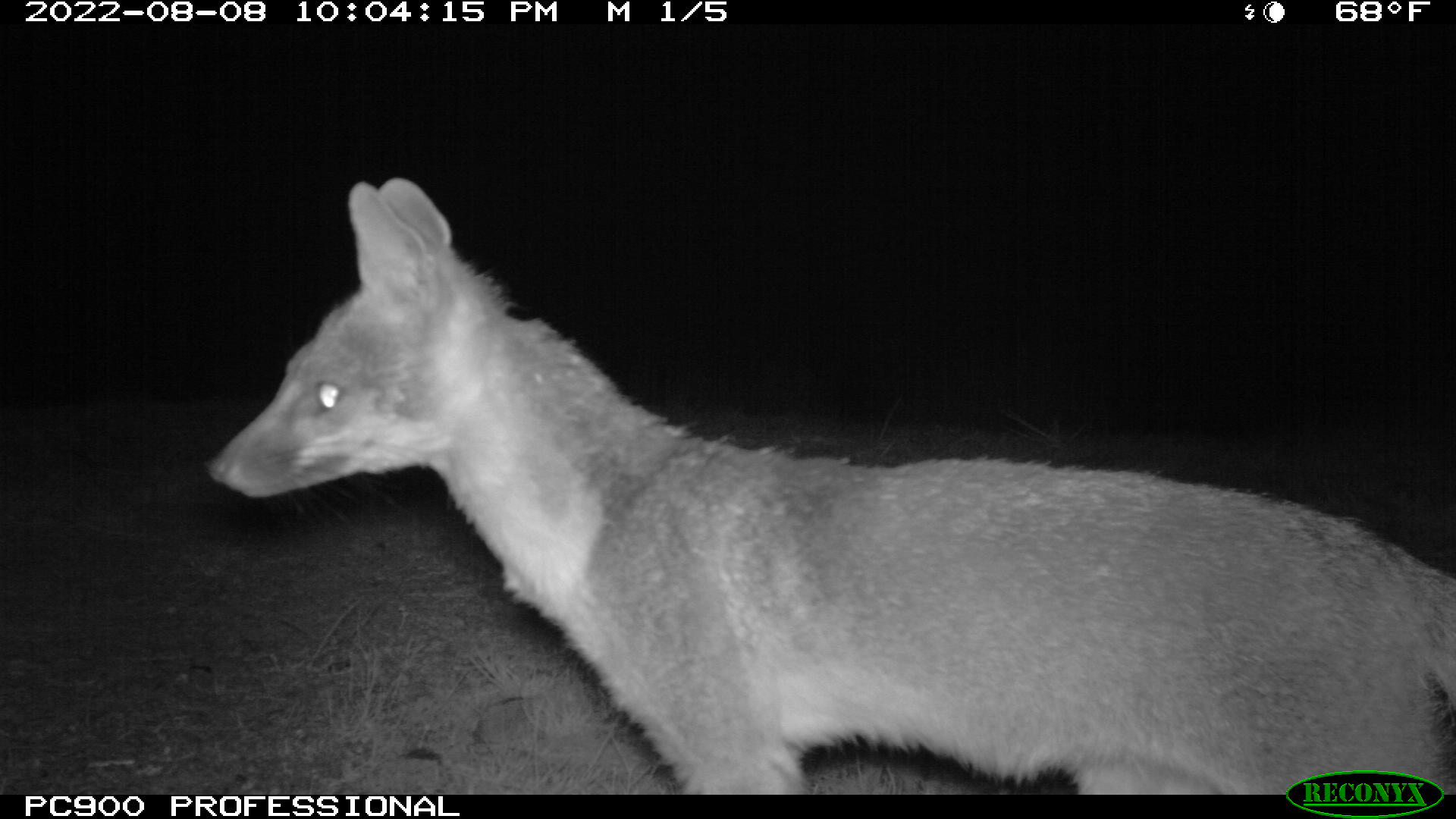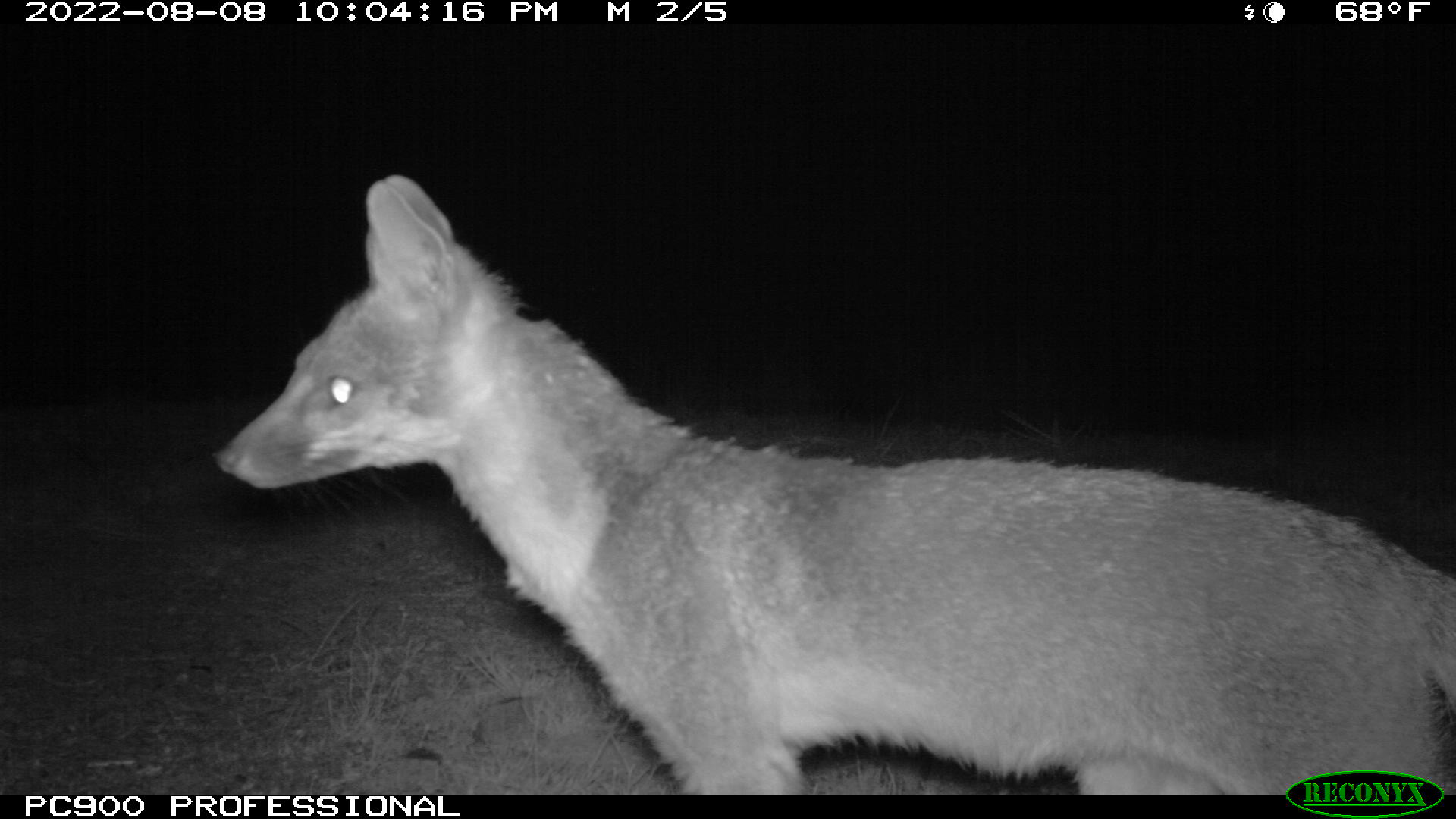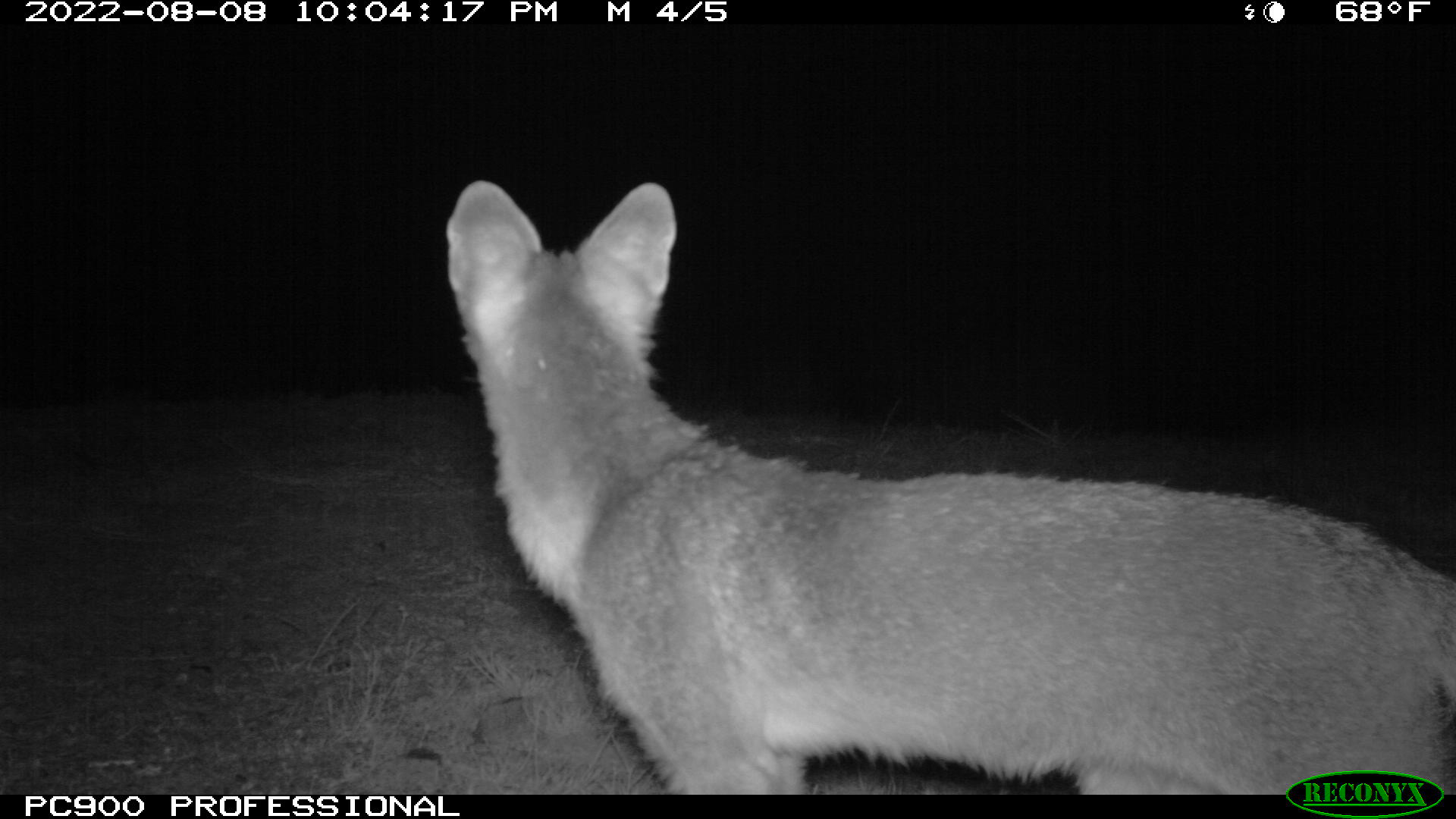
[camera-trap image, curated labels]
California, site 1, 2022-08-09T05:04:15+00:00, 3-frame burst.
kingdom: Animalia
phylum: Chordata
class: Mammalia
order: Carnivora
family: Canidae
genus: Urocyon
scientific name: Urocyon cinereoargenteus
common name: gray fox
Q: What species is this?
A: Gray fox (Urocyon cinereoargenteus).